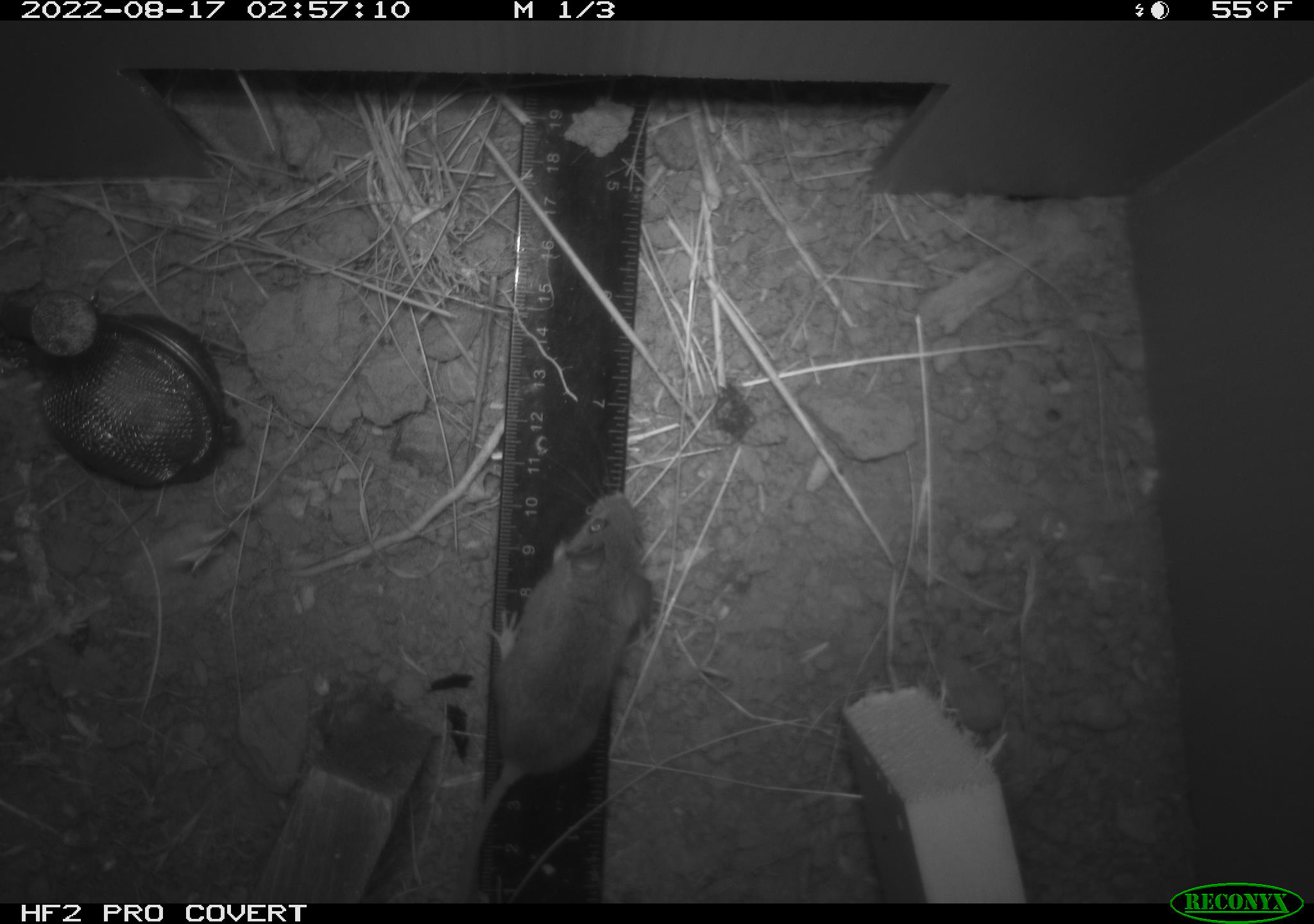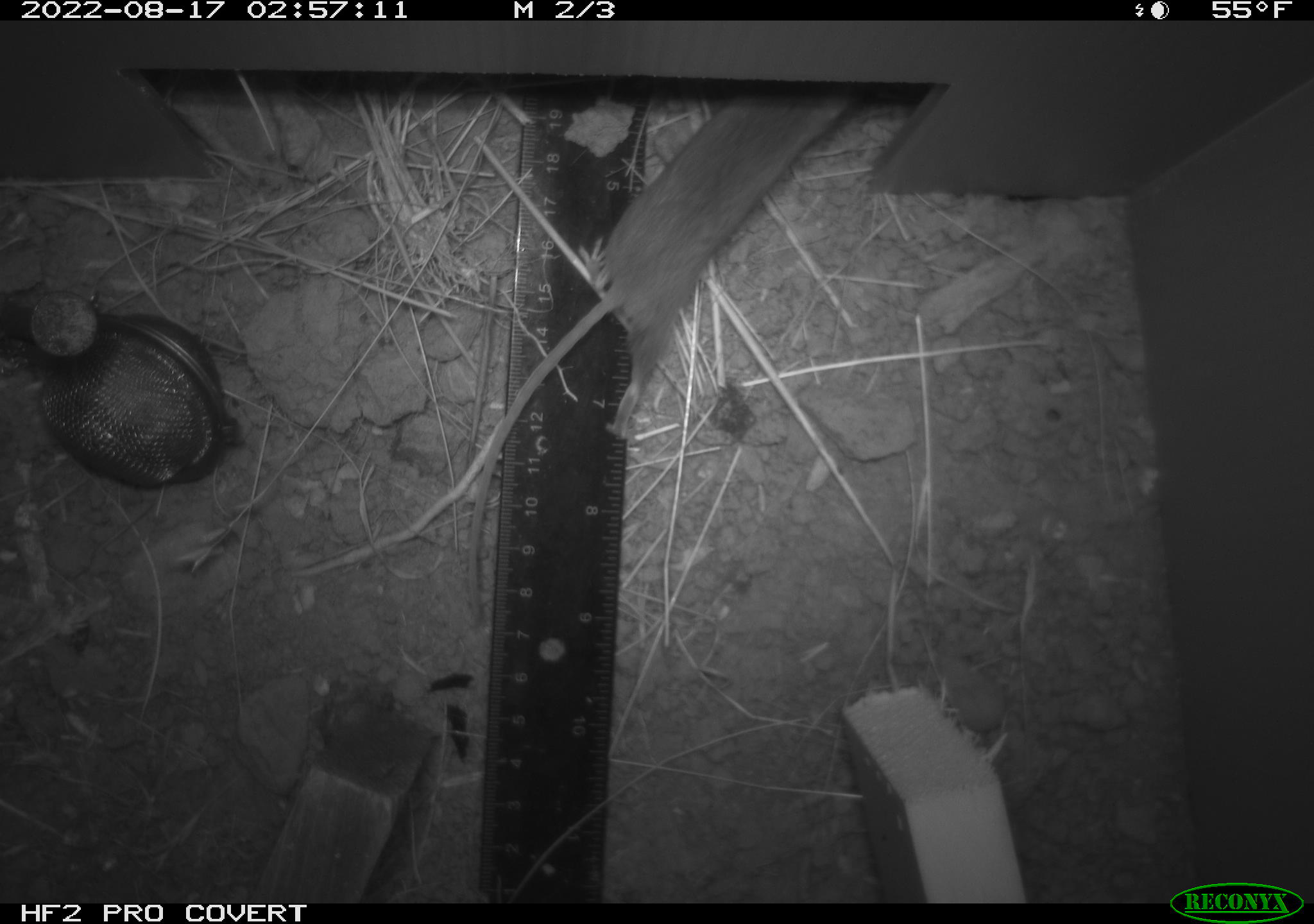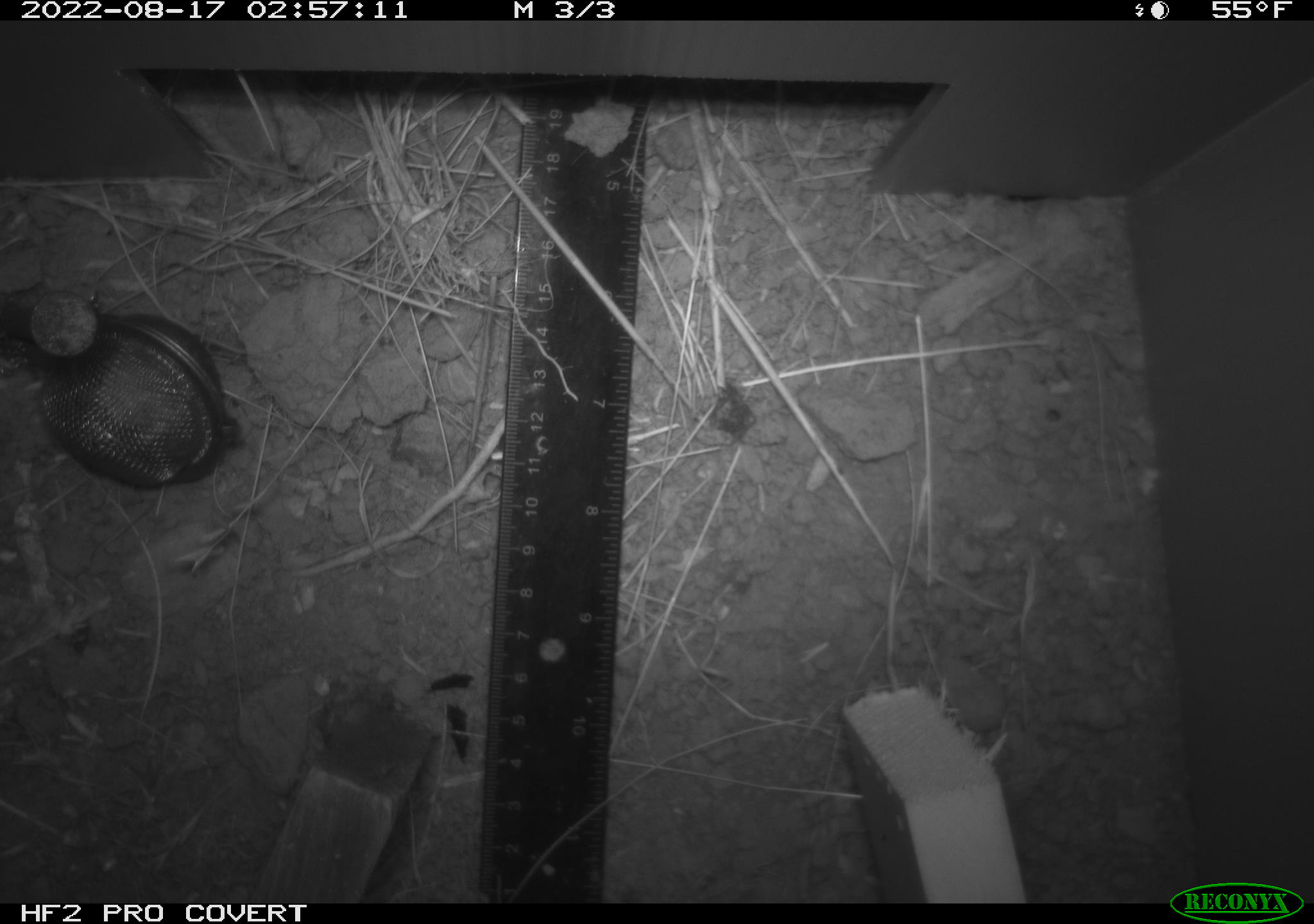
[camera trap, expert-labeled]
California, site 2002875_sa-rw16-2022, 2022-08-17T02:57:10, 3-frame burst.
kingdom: Animalia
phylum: Chordata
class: Mammalia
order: Rodentia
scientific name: Rodentia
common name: mouse species